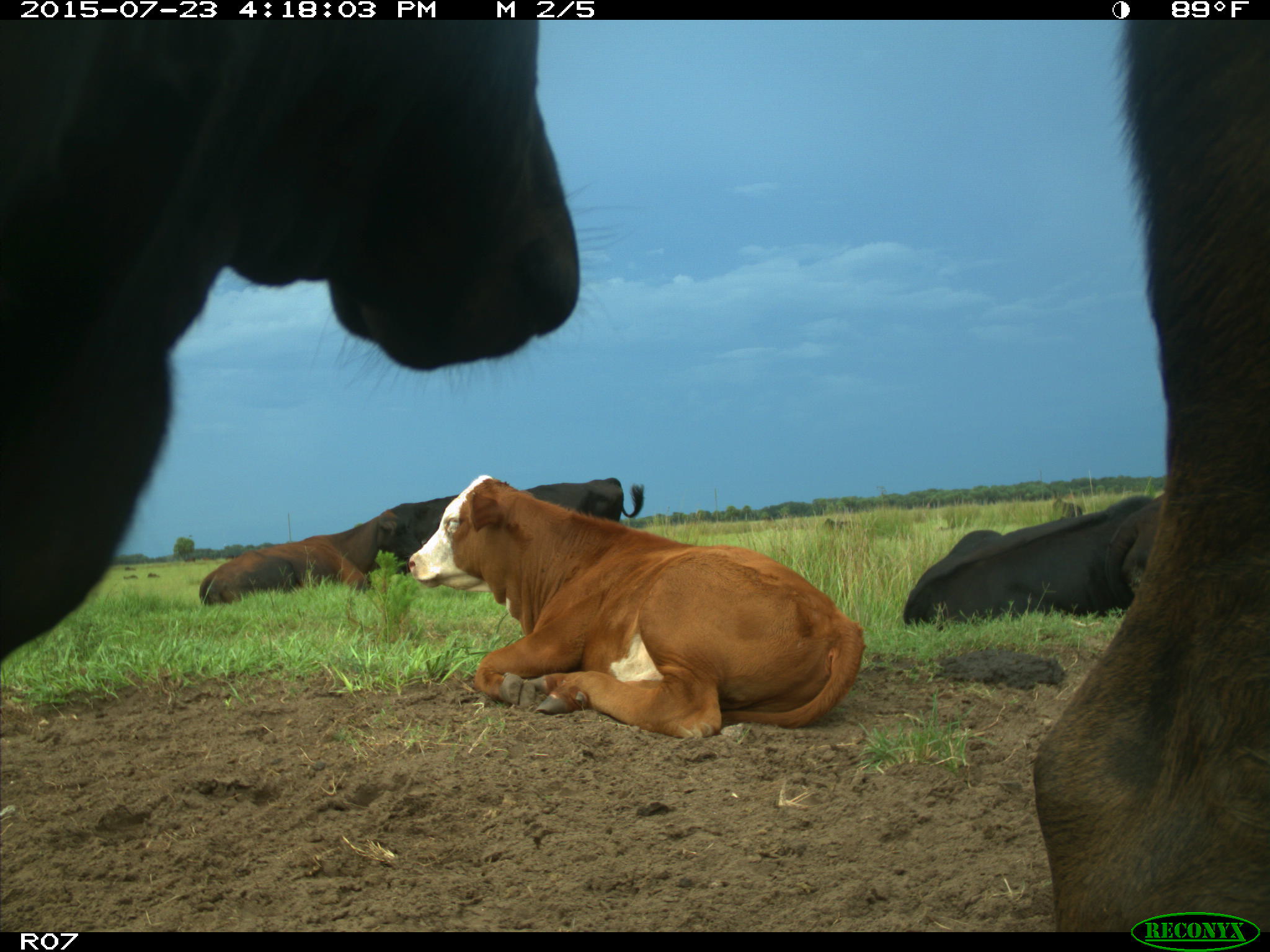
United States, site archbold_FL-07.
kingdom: Animalia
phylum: Chordata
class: Mammalia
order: Artiodactyla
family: Bovidae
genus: Bos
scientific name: Bos taurus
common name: domestic cow